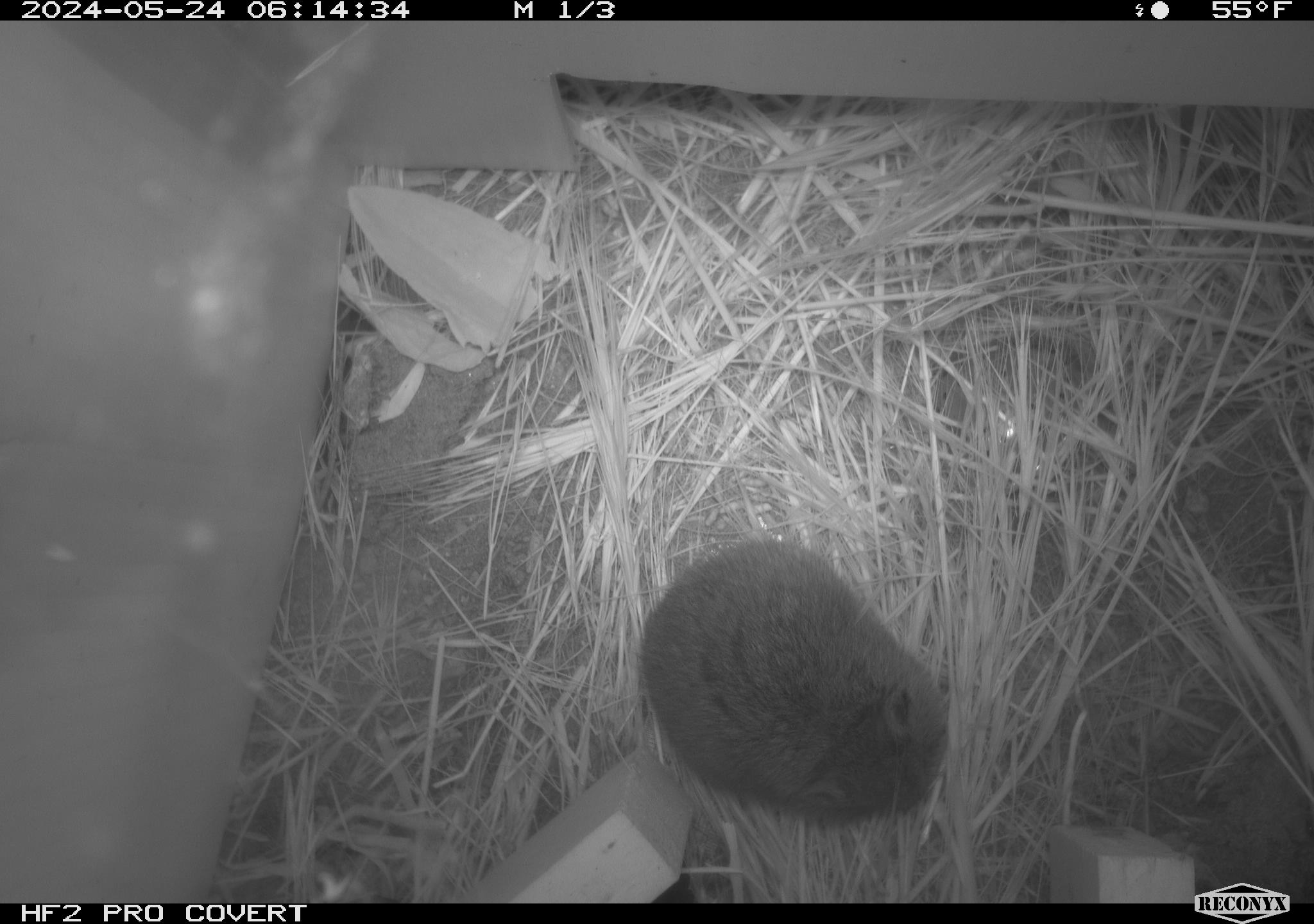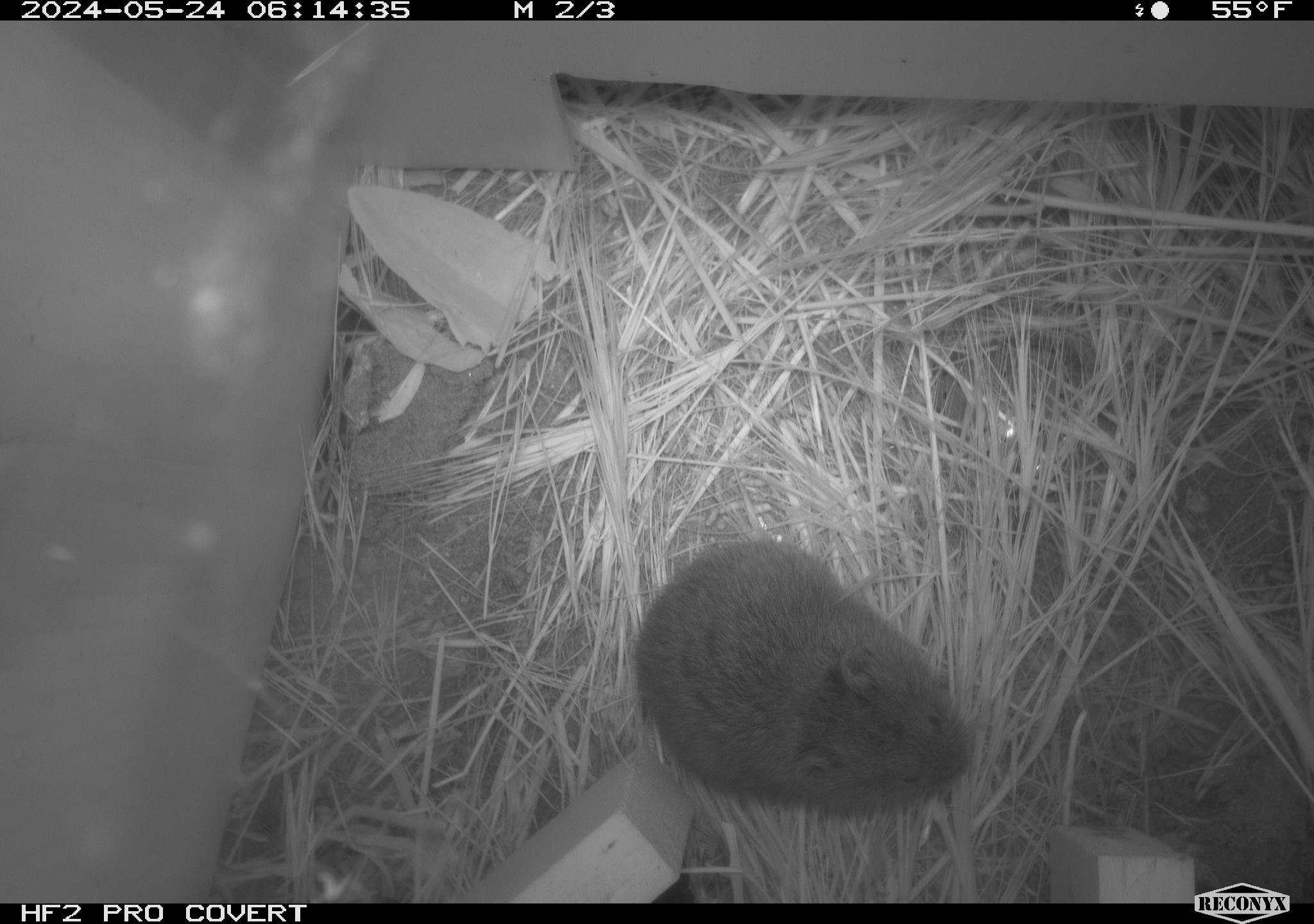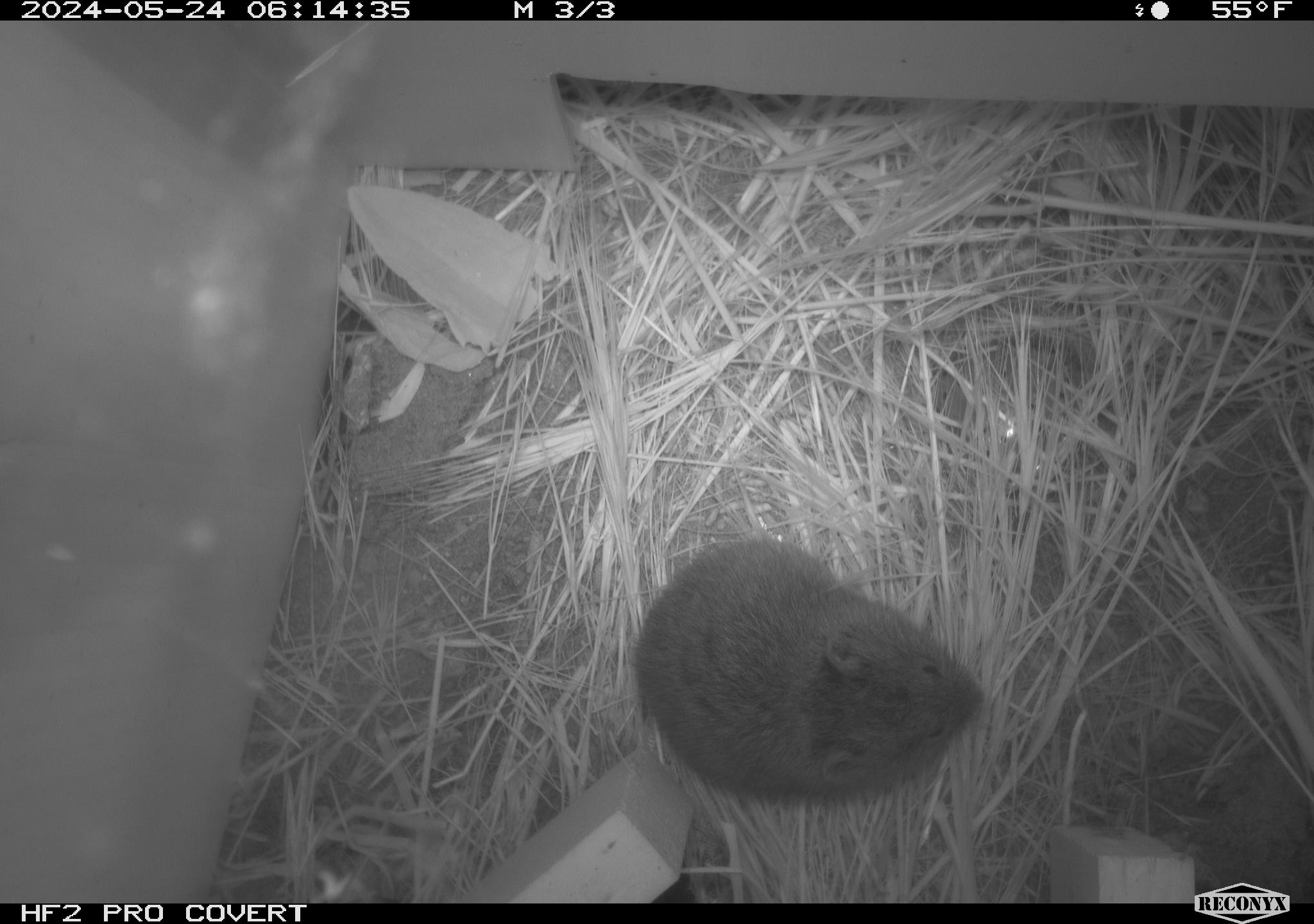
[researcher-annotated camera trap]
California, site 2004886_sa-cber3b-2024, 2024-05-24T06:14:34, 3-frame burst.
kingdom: Animalia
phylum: Chordata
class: Mammalia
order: Rodentia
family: Cricetidae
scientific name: Arvicolinae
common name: voles, lemmings, and muskrats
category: arvicolinae subfamily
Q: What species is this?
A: Arvicolinae subfamily (voles, lemmings, and muskrats) (Arvicolinae).